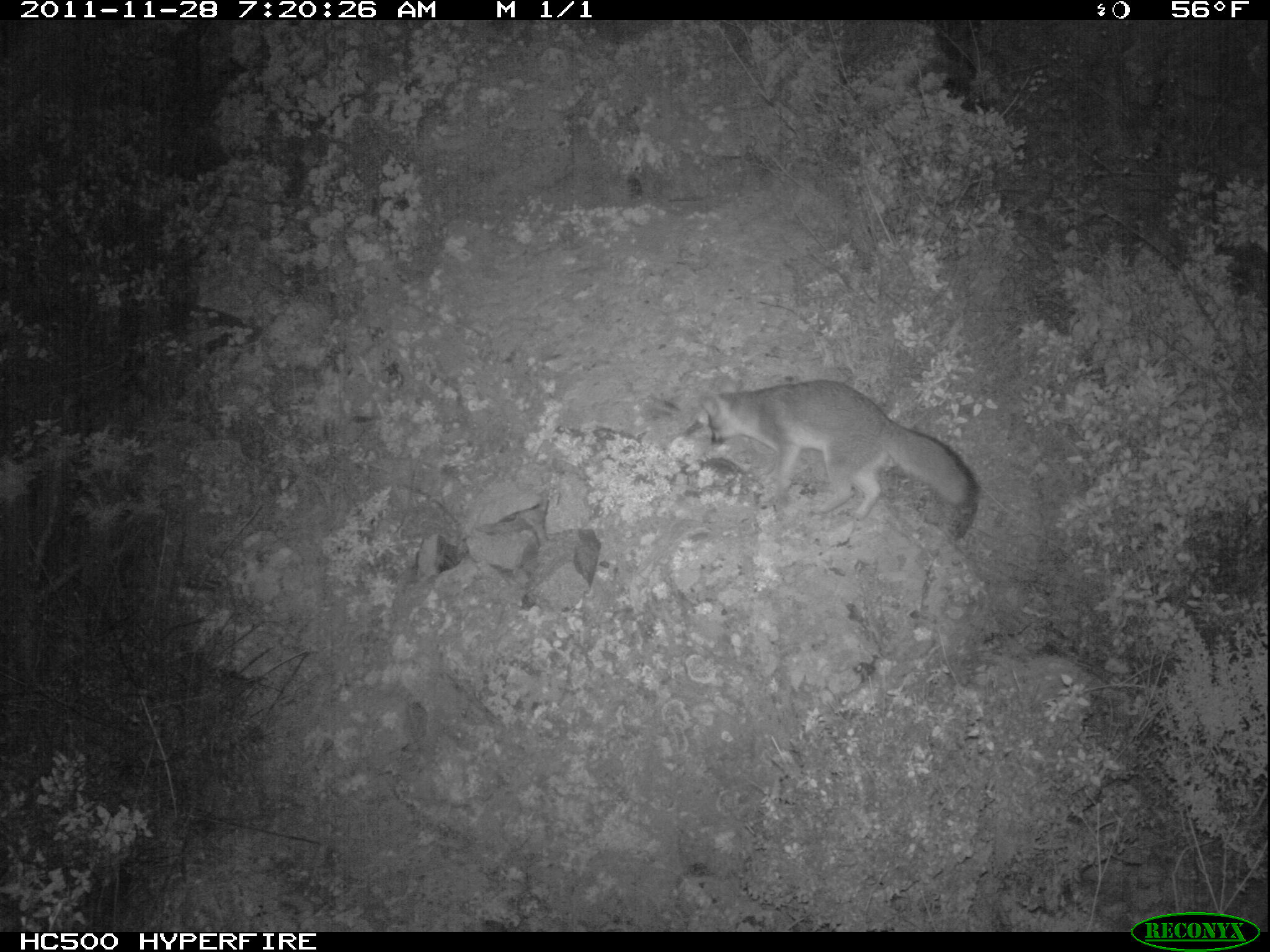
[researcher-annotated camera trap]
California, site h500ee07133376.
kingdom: Animalia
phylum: Chordata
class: Mammalia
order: Carnivora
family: Canidae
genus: Urocyon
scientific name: Urocyon littoralis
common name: island fox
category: fox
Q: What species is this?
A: Fox (island fox) (Urocyon littoralis).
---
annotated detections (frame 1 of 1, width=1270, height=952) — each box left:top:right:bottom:
fox: 697:379:979:521